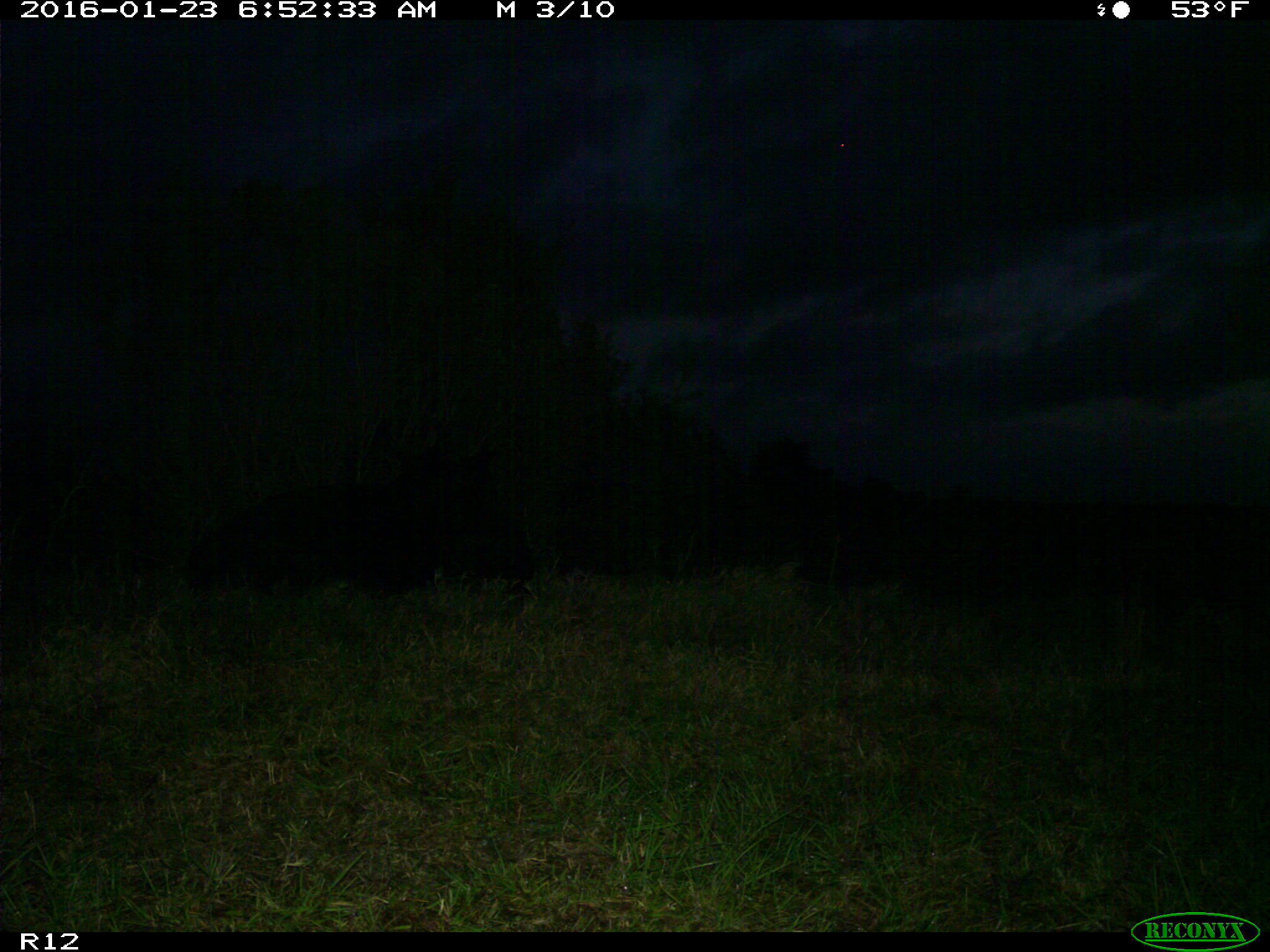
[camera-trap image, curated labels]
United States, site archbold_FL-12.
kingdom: Animalia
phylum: Chordata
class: Mammalia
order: Artiodactyla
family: Bovidae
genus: Bos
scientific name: Bos taurus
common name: domestic cow